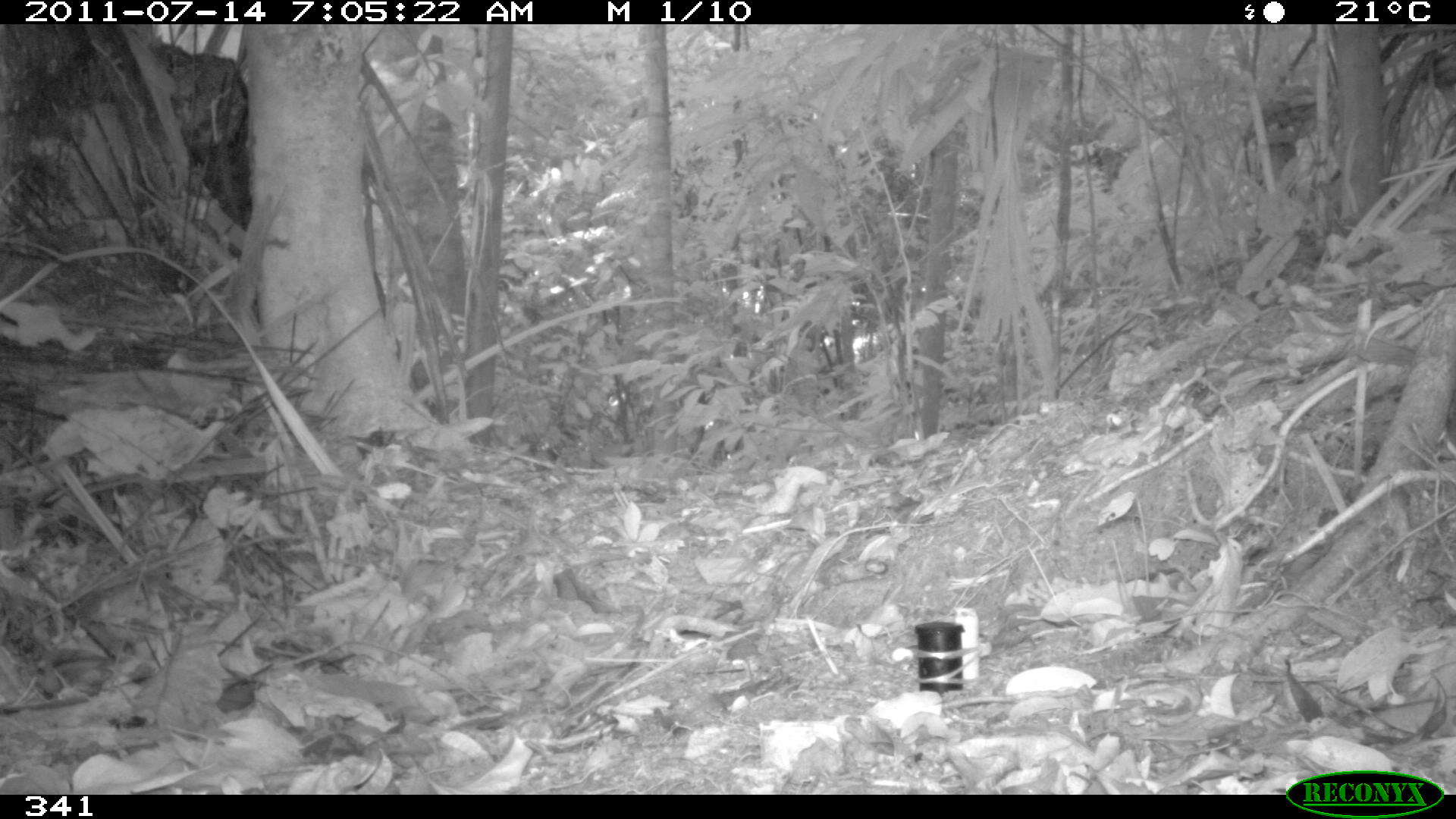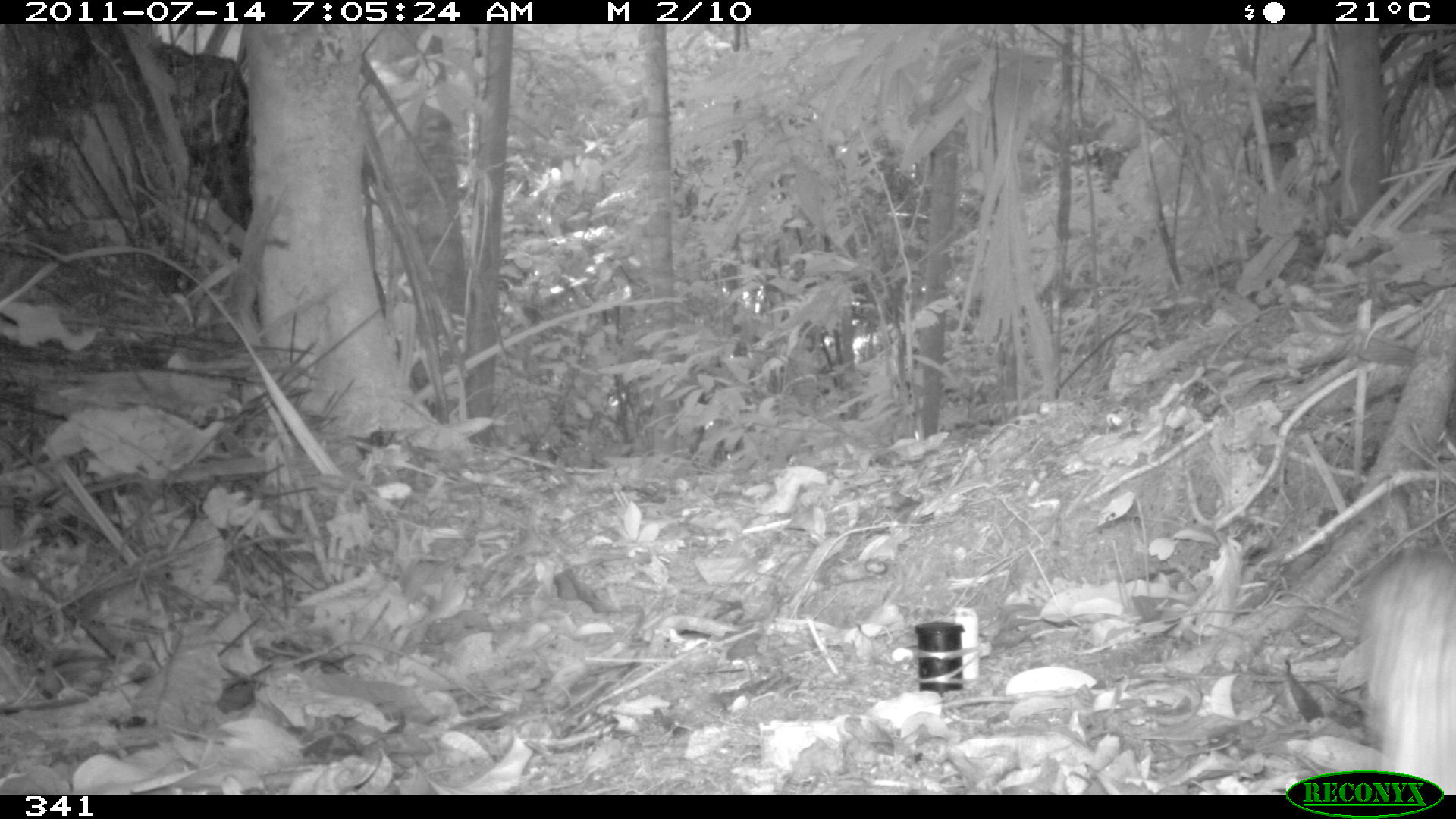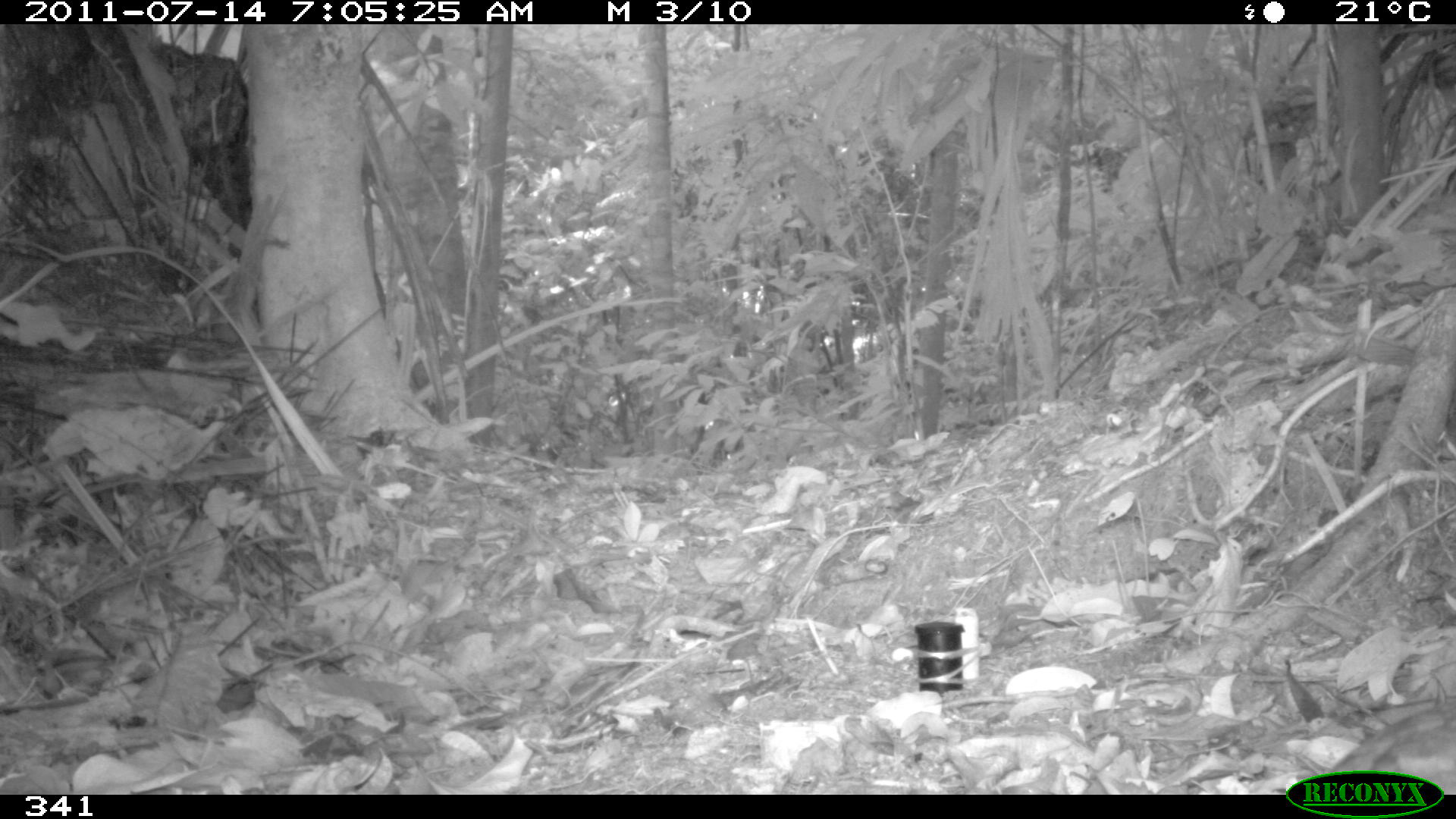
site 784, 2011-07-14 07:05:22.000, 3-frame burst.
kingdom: Animalia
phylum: Chordata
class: Aves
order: Galliformes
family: Phasianidae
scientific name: Phasianidae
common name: quails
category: quail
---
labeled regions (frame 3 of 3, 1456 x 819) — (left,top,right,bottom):
quail: (1306,696,1455,793)